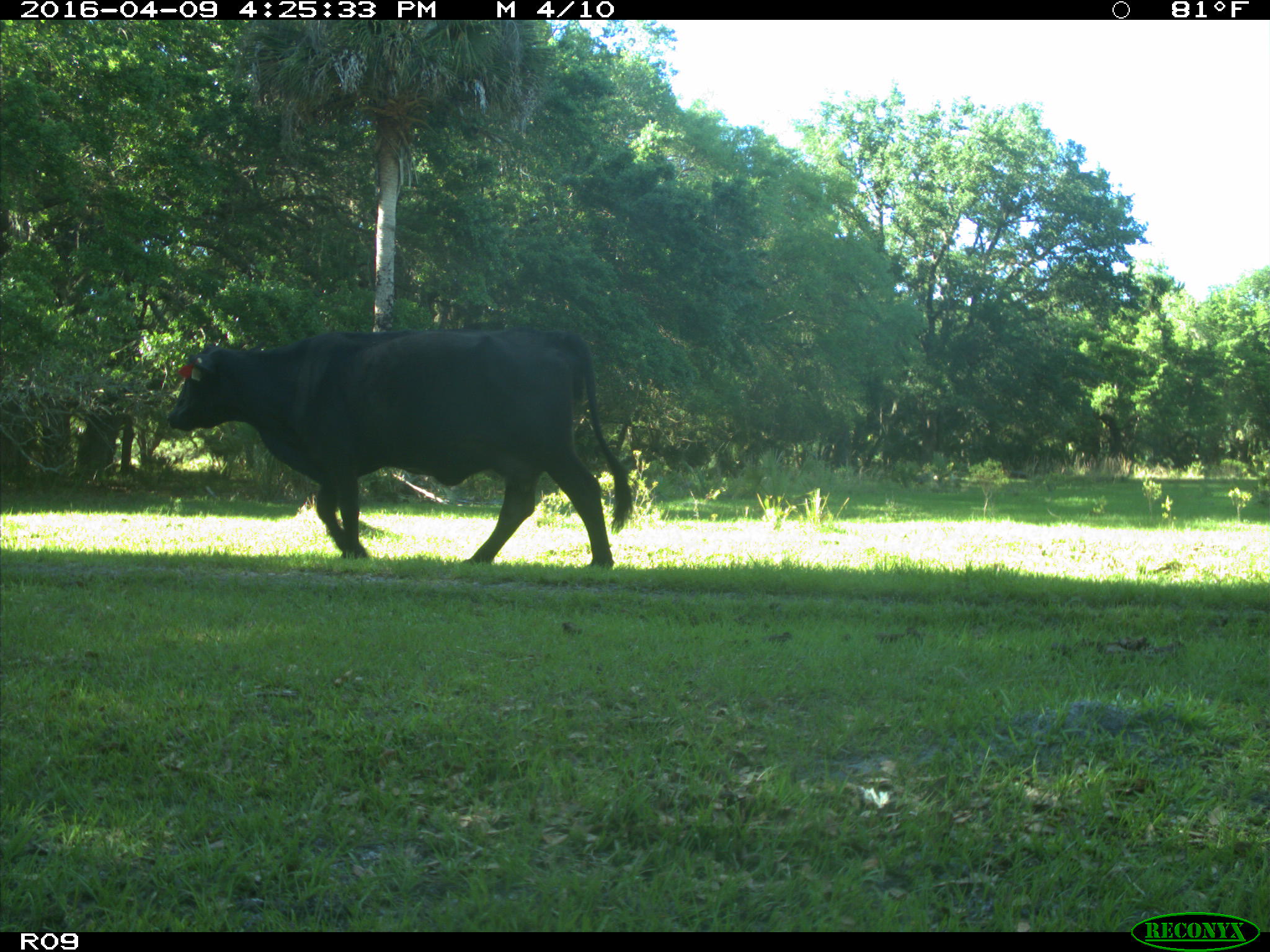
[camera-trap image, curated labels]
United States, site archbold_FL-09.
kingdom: Animalia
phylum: Chordata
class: Mammalia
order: Artiodactyla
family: Bovidae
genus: Bos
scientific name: Bos taurus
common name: domestic cow